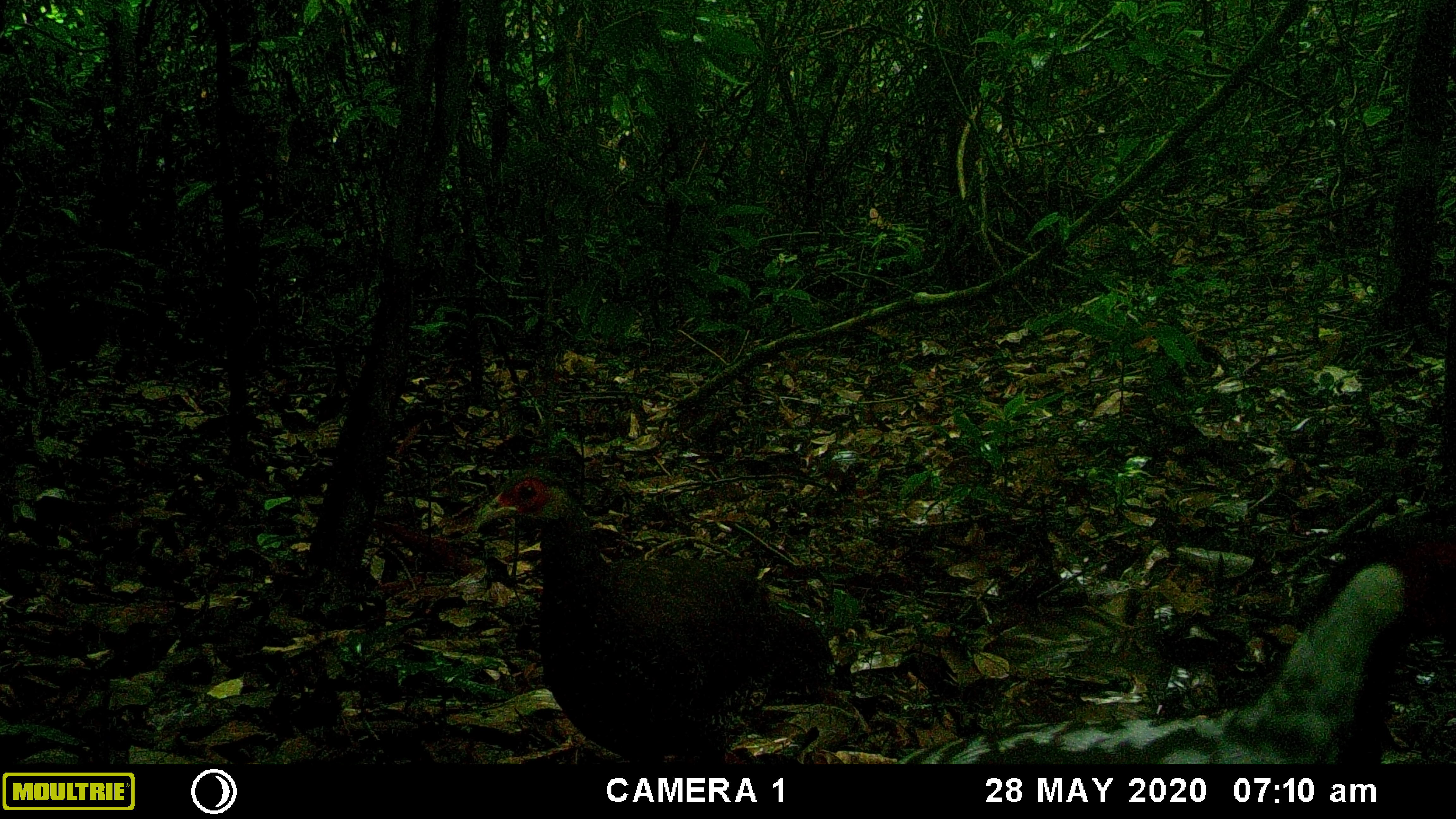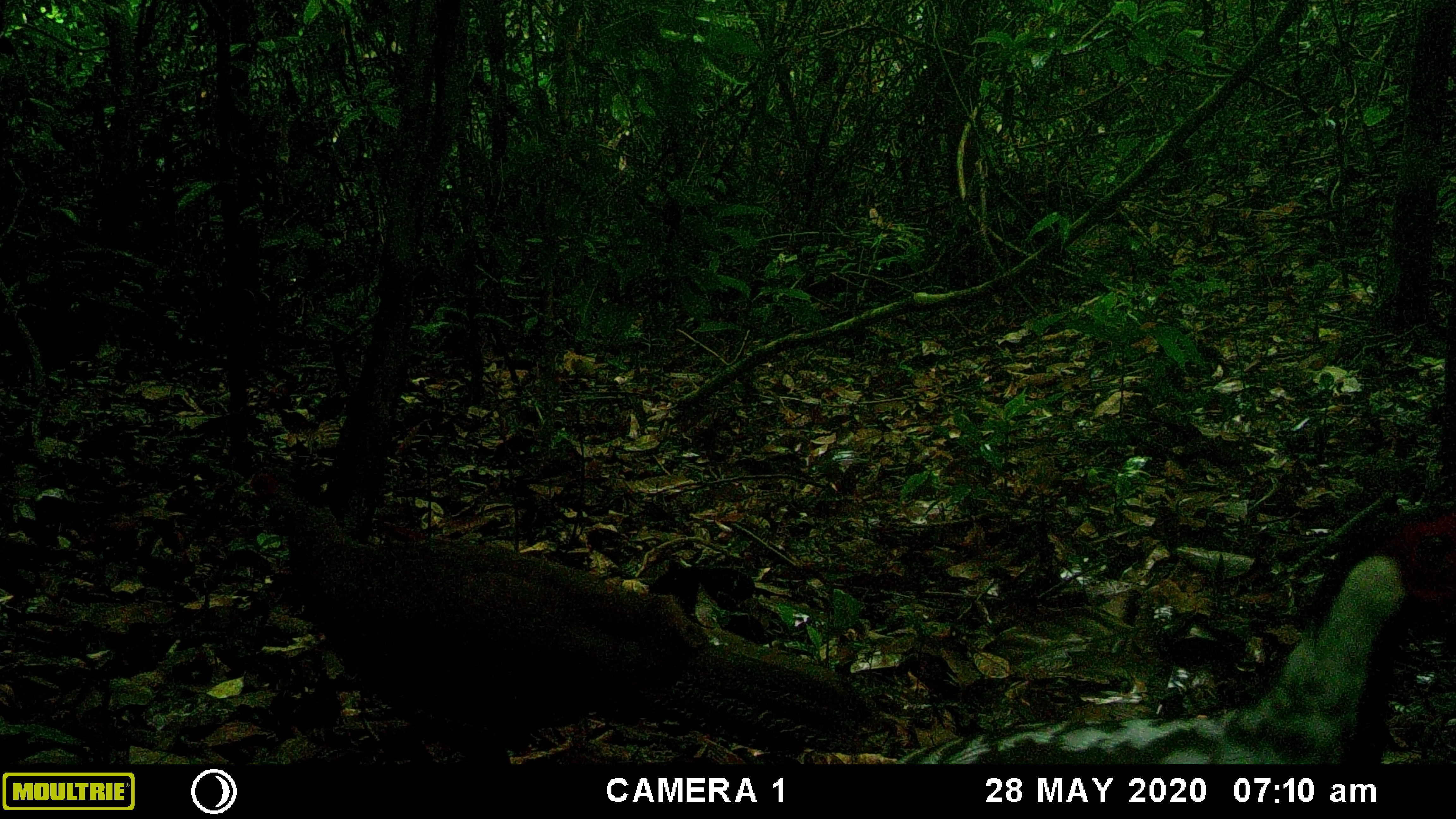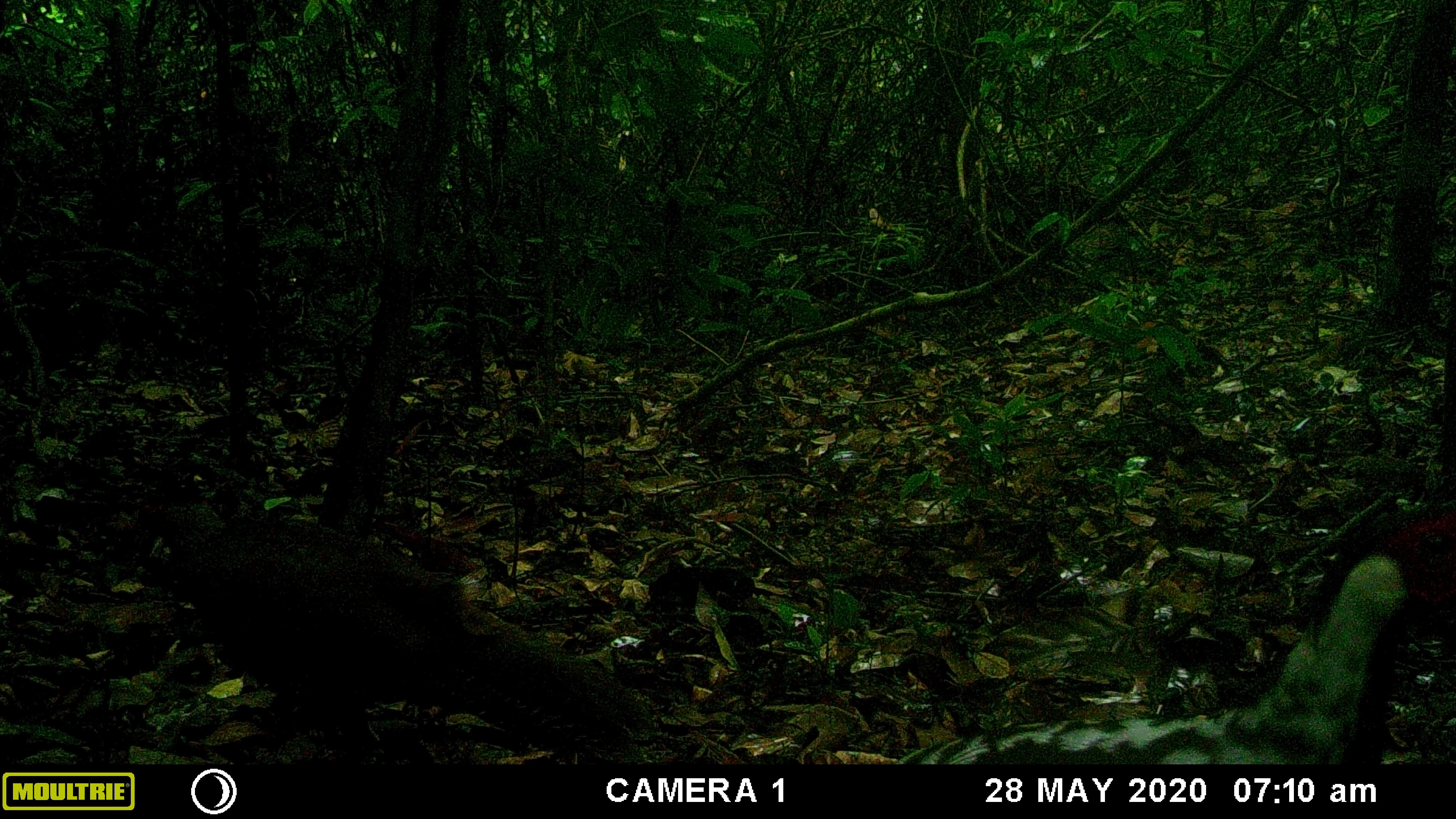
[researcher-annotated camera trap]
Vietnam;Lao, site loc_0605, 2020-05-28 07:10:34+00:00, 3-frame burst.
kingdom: Animalia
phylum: Chordata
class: Aves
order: Galliformes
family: Phasianidae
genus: Lophura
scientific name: Lophura nycthemera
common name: silver pheasant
Silver pheasant (Lophura nycthemera). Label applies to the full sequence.